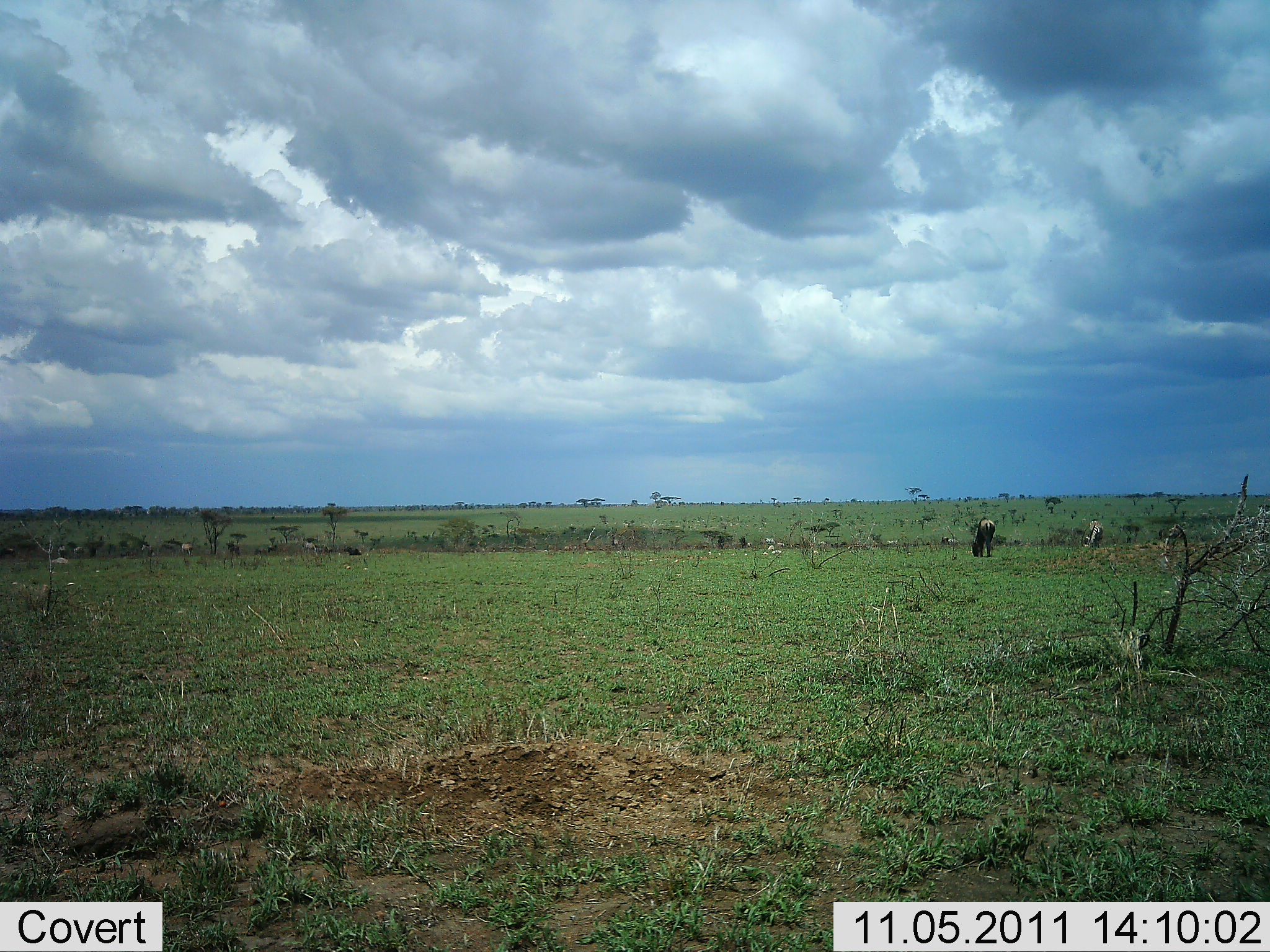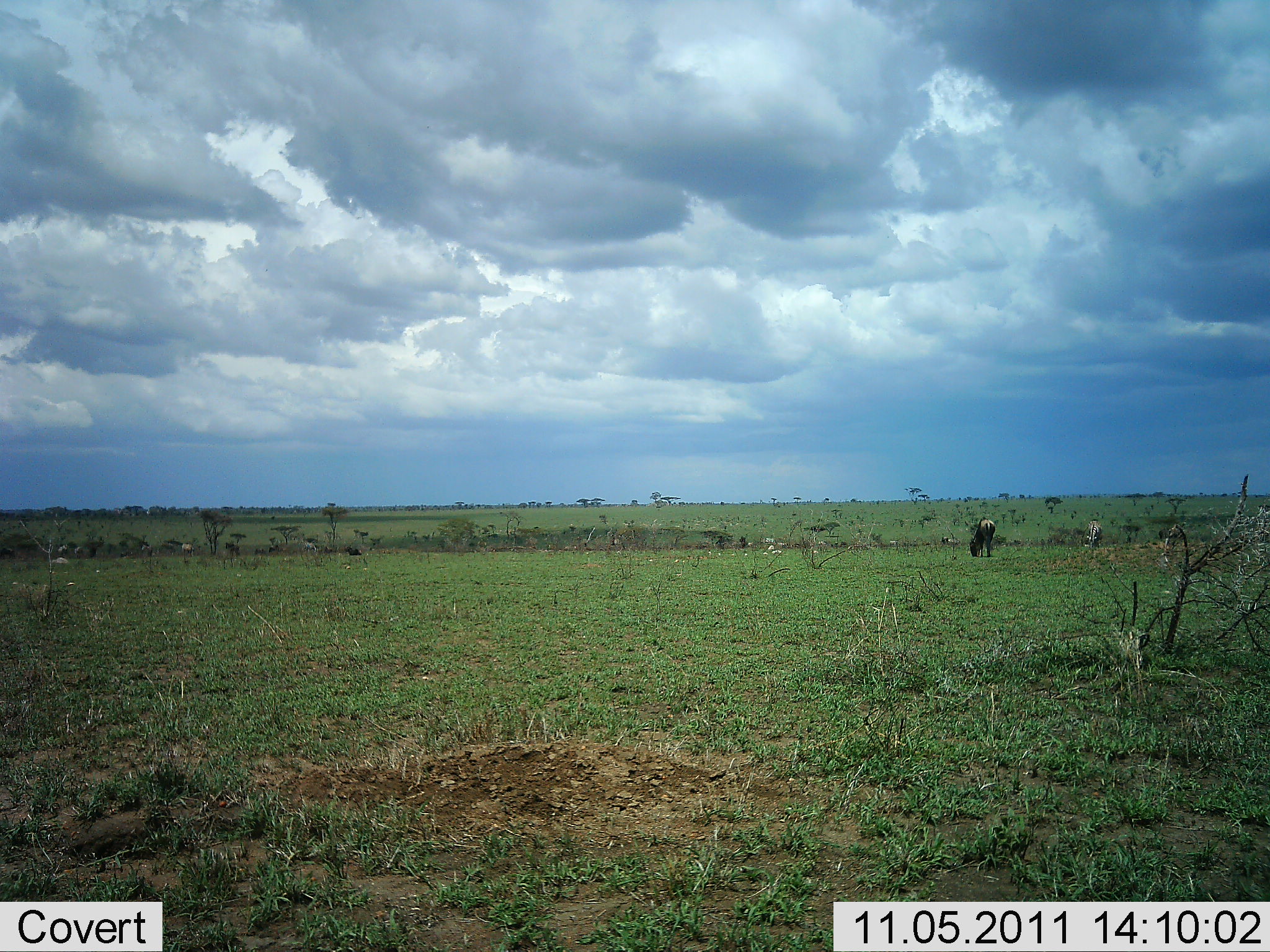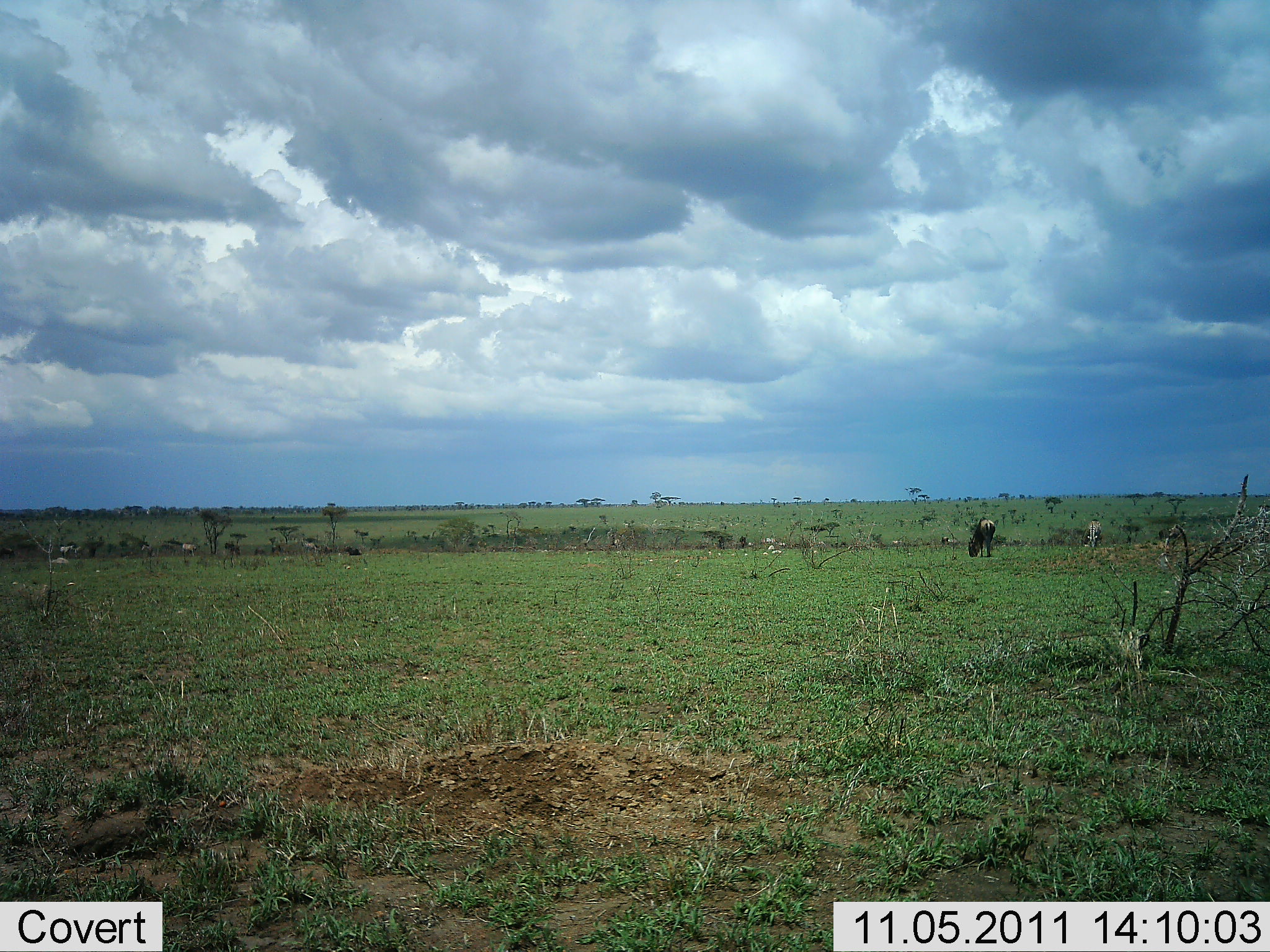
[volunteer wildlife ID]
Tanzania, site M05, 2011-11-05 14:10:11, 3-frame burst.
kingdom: Animalia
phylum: Chordata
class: Mammalia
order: Artiodactyla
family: Bovidae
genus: Connochaetes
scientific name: Connochaetes taurinus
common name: blue wildebeest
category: wildebeest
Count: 2.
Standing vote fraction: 20%.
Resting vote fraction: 0%.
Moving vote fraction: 0%.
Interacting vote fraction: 0%.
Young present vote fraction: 0%.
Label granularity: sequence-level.